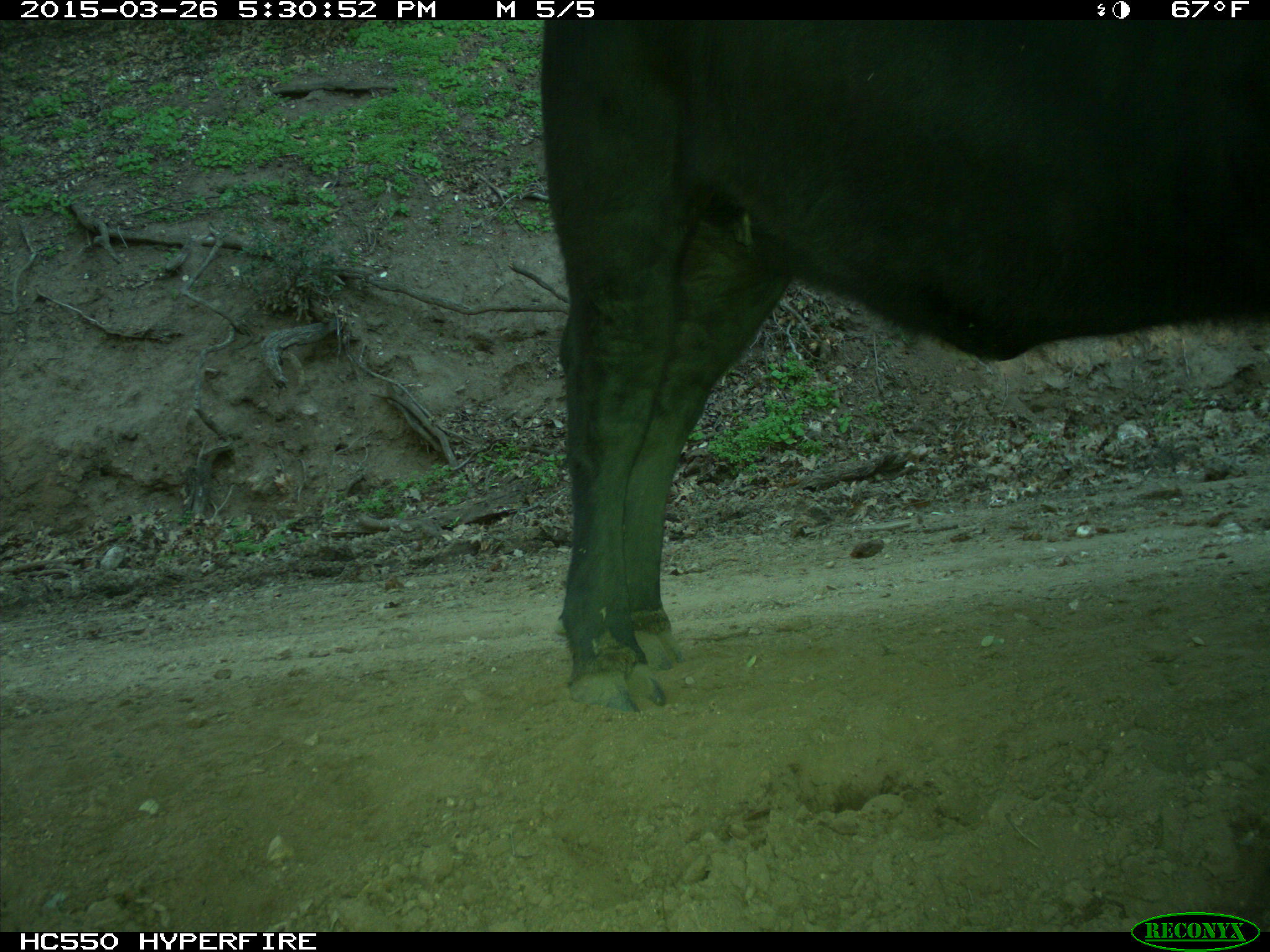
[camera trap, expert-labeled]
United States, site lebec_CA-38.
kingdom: Animalia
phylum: Chordata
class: Mammalia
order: Artiodactyla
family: Bovidae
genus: Bos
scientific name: Bos taurus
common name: domestic cow